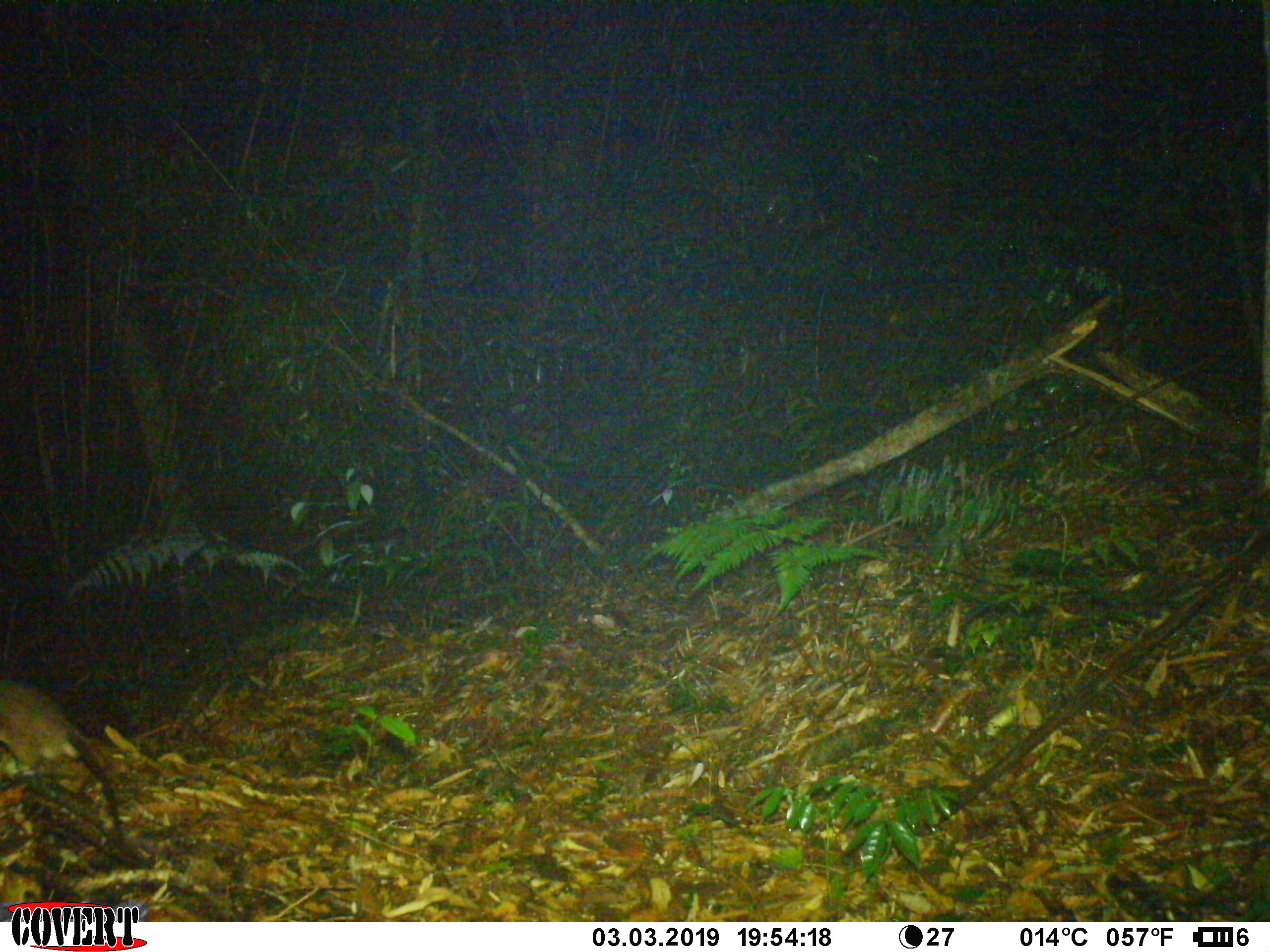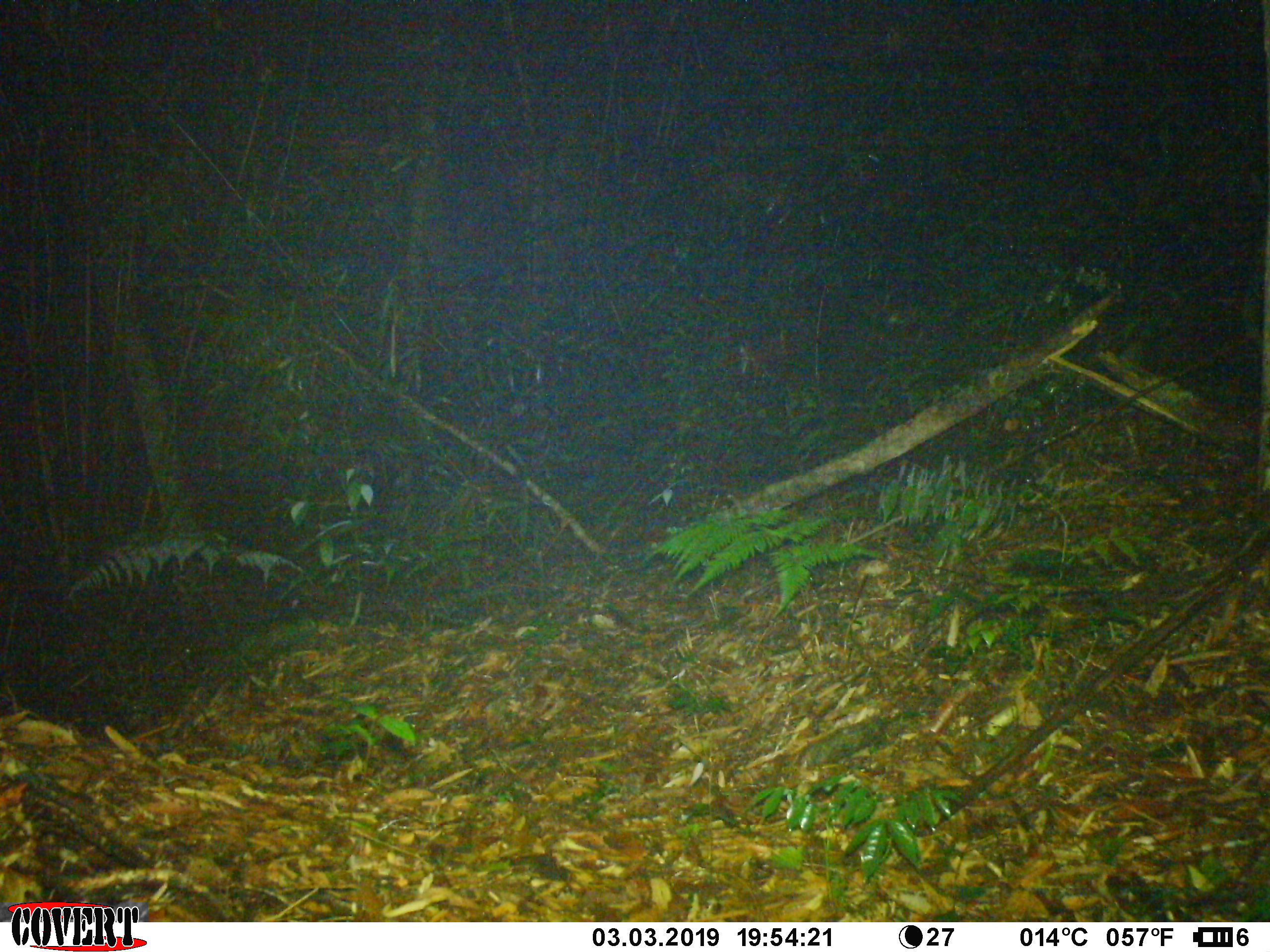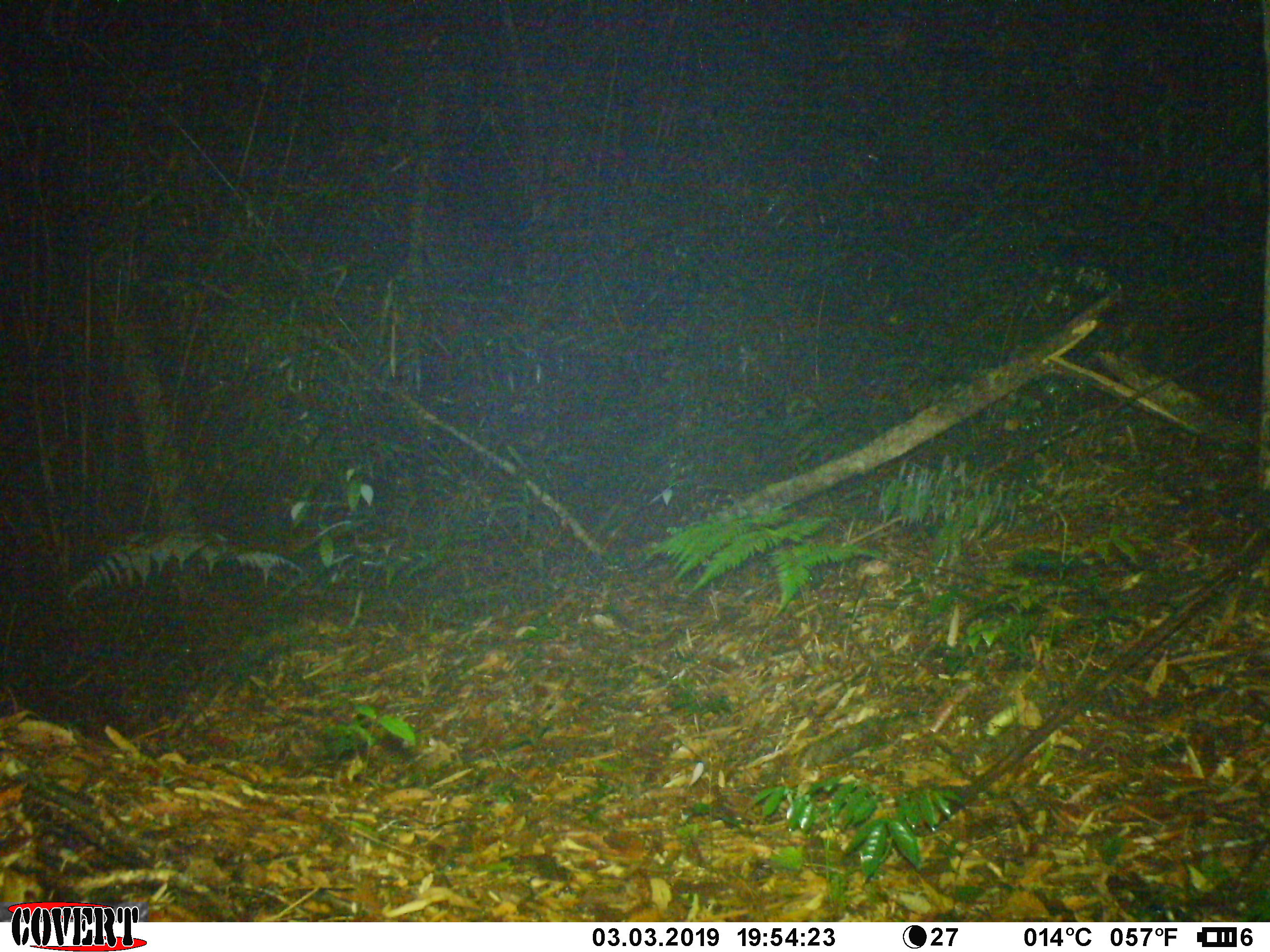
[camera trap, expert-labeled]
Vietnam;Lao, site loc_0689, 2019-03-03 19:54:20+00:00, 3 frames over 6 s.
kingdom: Animalia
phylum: Chordata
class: Mammalia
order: Rodentia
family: Muridae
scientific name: Muridae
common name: old-world mice and rats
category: unidentified murid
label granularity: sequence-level